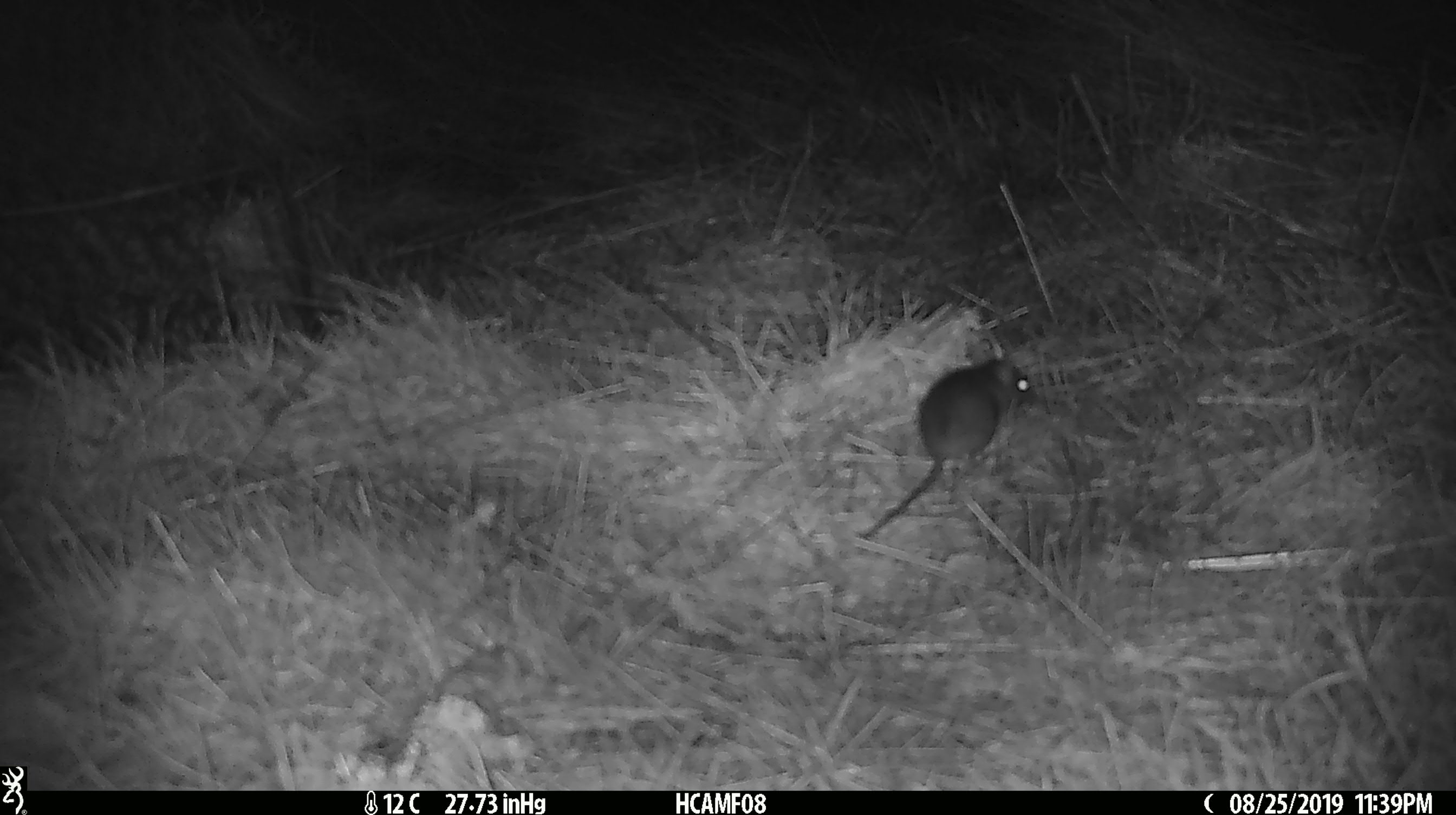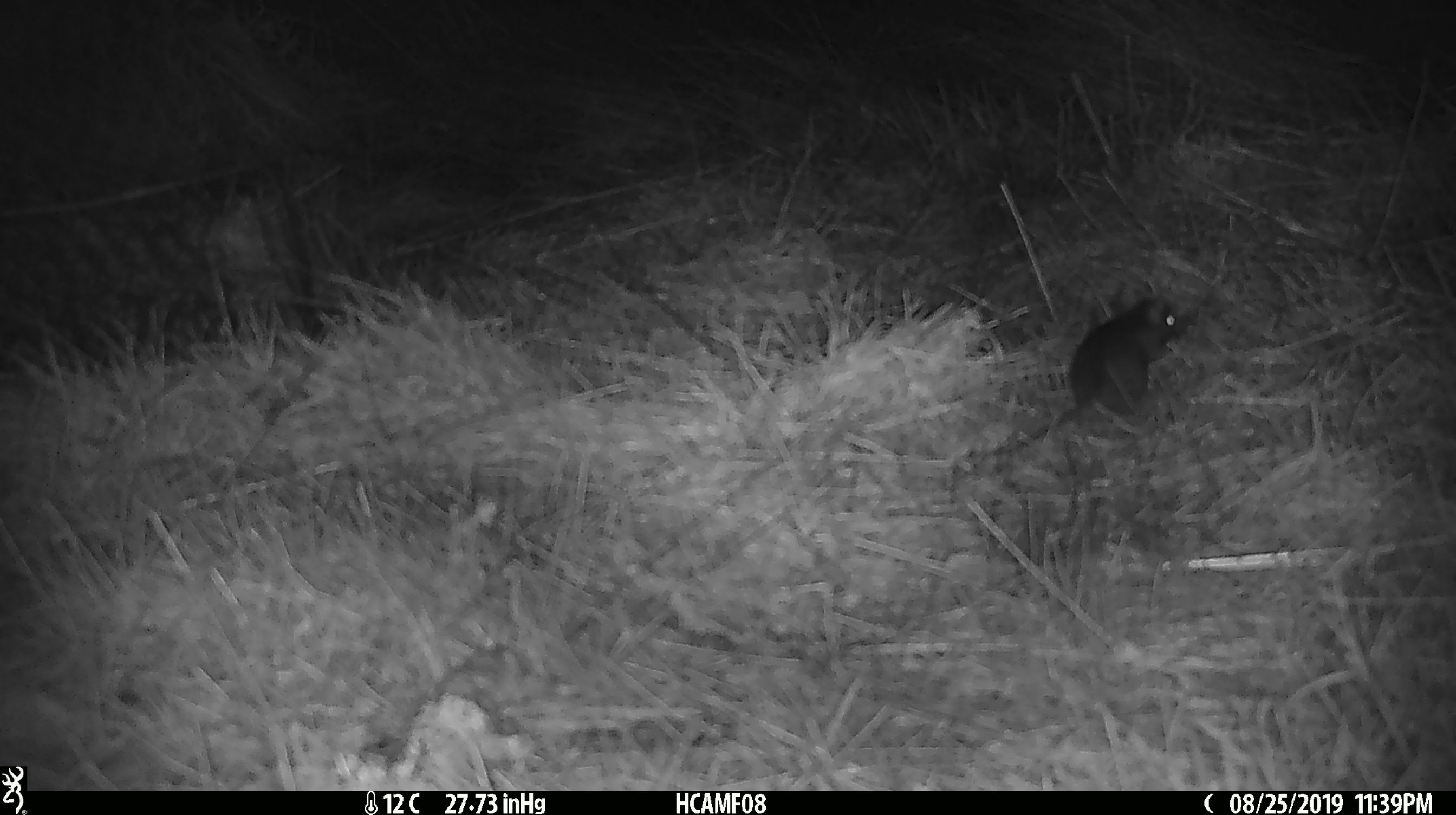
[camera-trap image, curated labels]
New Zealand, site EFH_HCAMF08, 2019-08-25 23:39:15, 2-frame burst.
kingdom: Animalia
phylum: Chordata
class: Mammalia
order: Rodentia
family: Muridae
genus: Mus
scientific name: Mus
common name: mouse